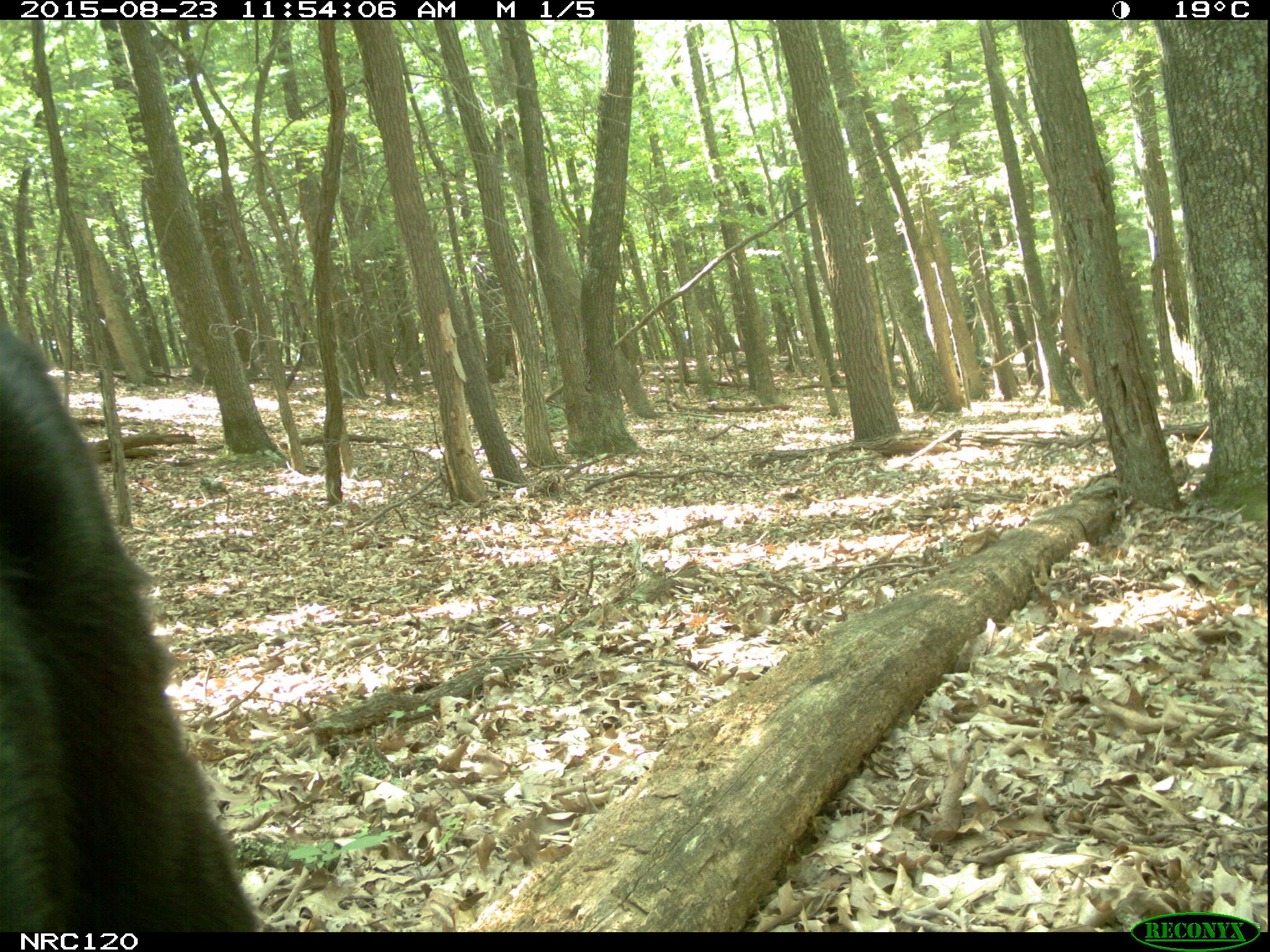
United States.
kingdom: Animalia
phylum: Chordata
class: Mammalia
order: Carnivora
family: Ursidae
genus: Ursus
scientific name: Ursus americanus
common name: american black bear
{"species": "American Black Bear (Ursus americanus)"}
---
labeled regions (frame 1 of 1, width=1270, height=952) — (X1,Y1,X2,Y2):
American Black Bear: (0,308,276,928)